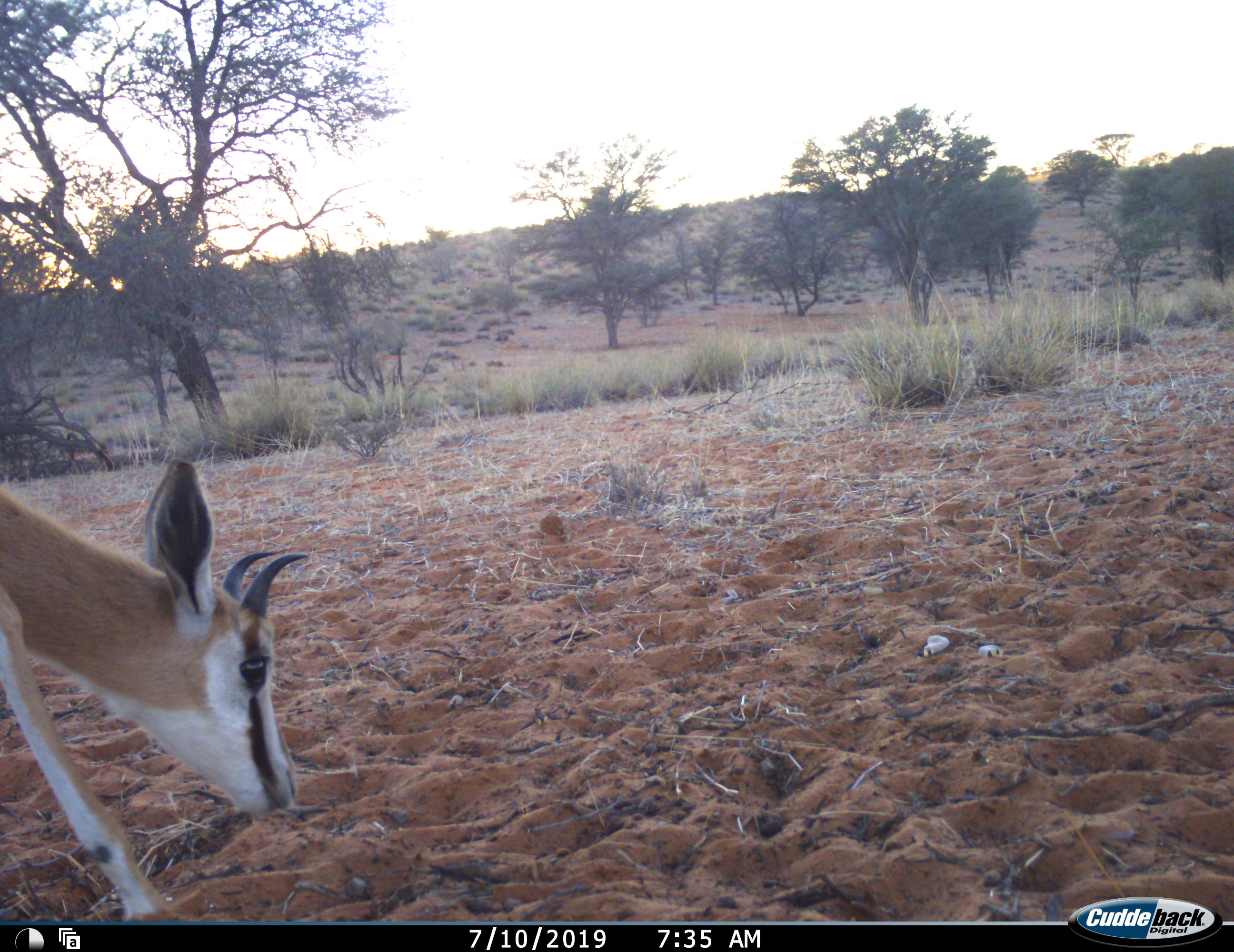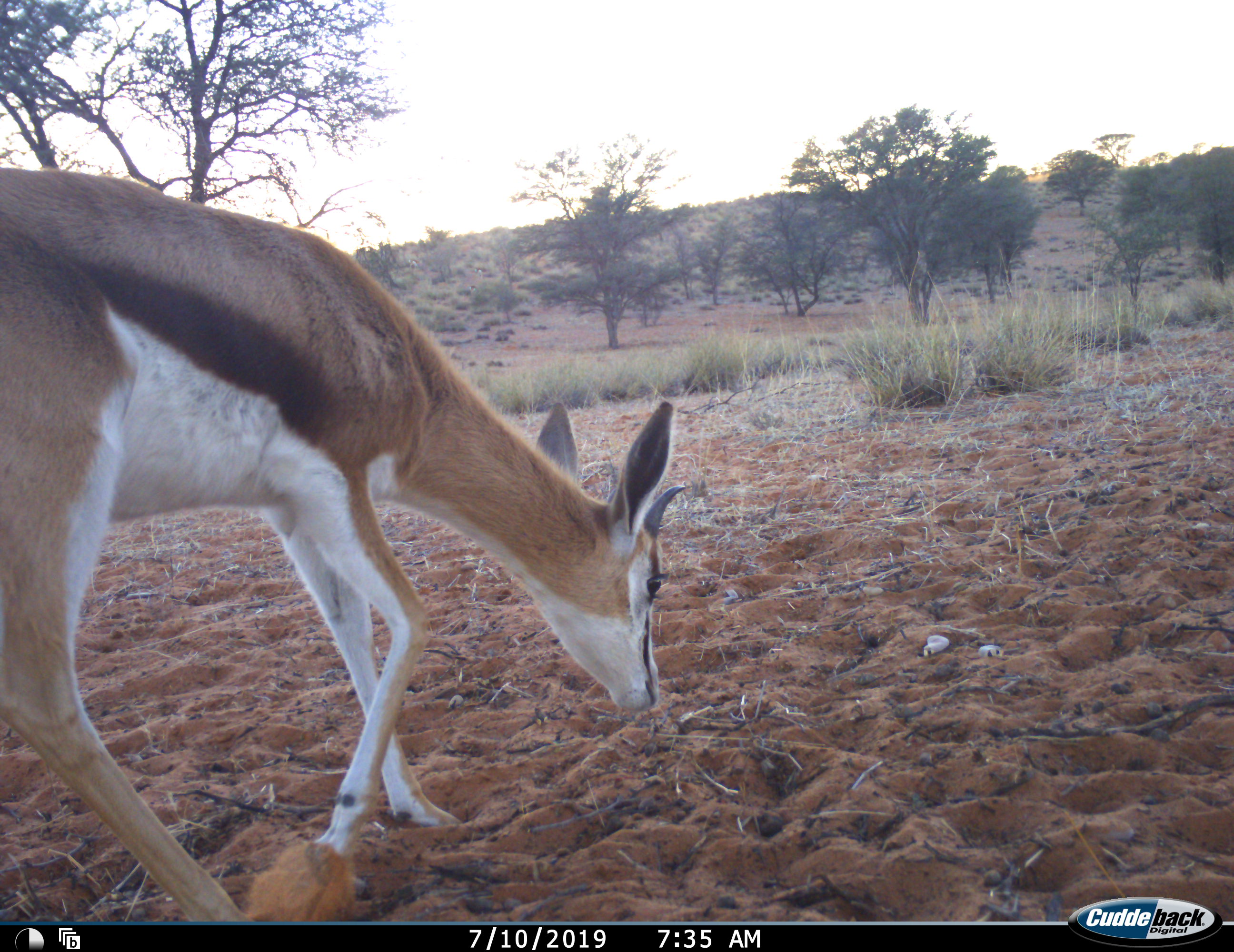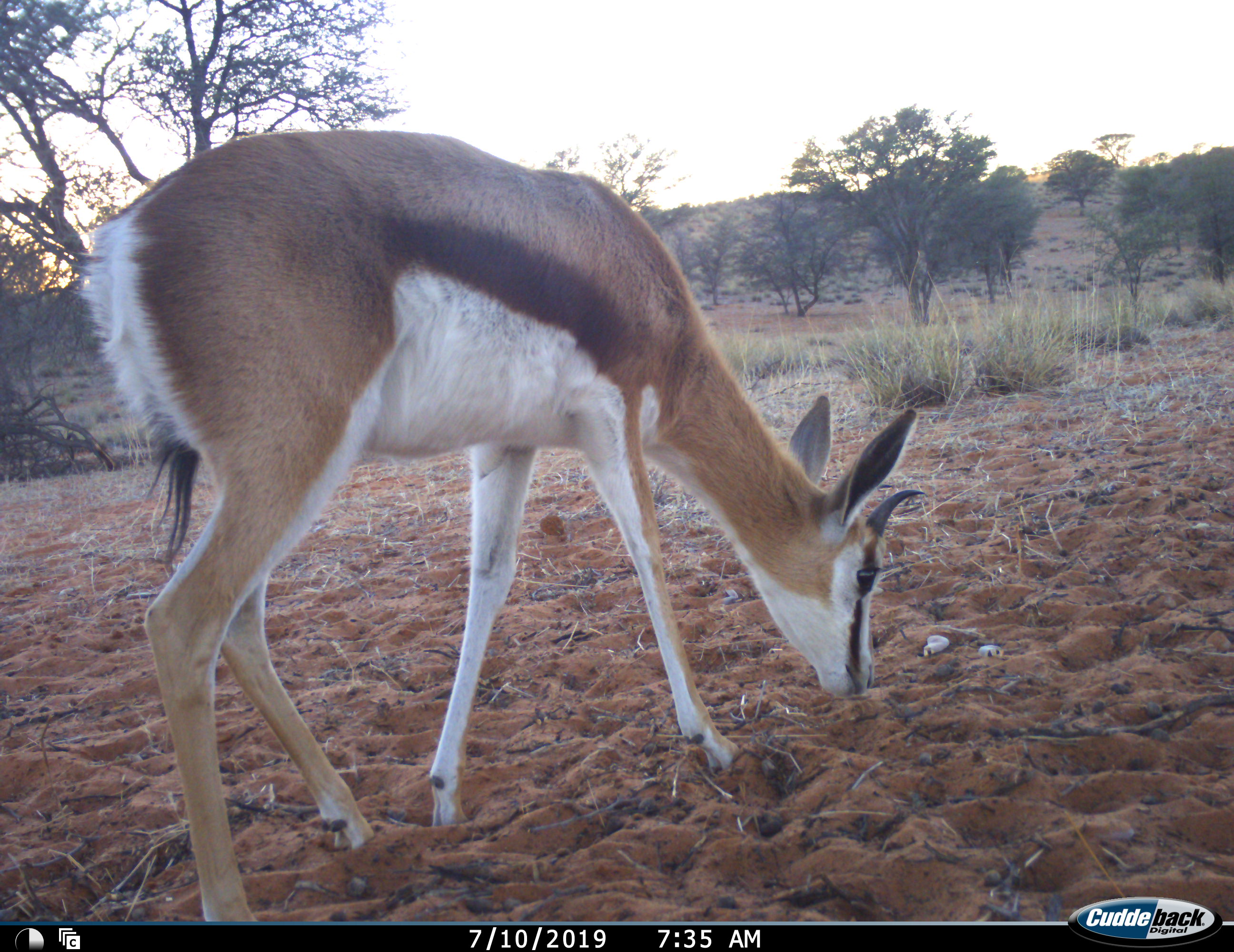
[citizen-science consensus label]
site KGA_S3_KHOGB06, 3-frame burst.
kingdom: Animalia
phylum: Chordata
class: Mammalia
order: Artiodactyla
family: Bovidae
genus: Antidorcas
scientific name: Antidorcas marsupialis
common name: springbok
Springbok (Antidorcas marsupialis), count 1. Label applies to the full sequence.